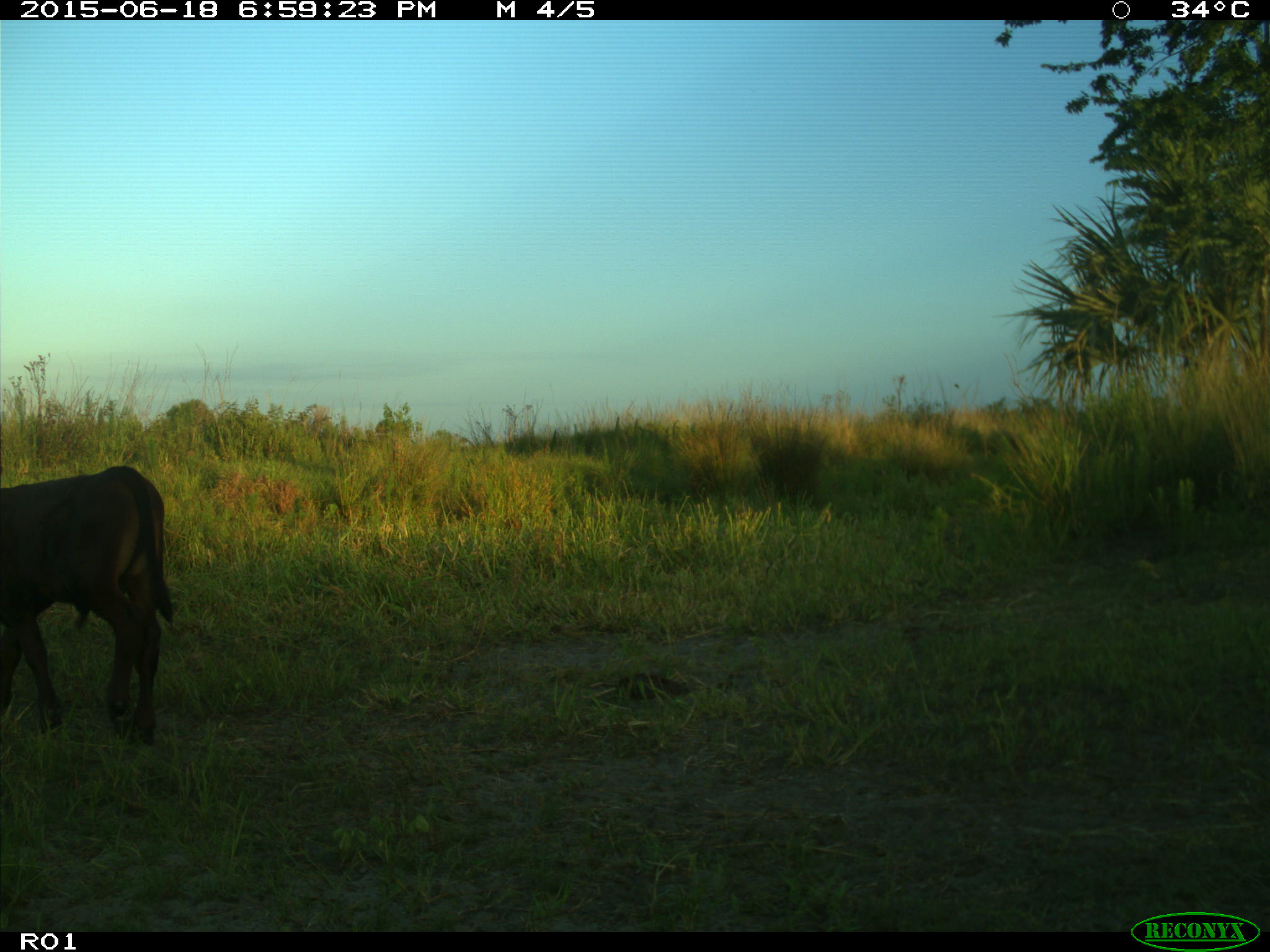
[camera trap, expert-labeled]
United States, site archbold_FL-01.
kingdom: Animalia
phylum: Chordata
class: Mammalia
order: Artiodactyla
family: Bovidae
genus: Bos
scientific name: Bos taurus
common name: domestic cow